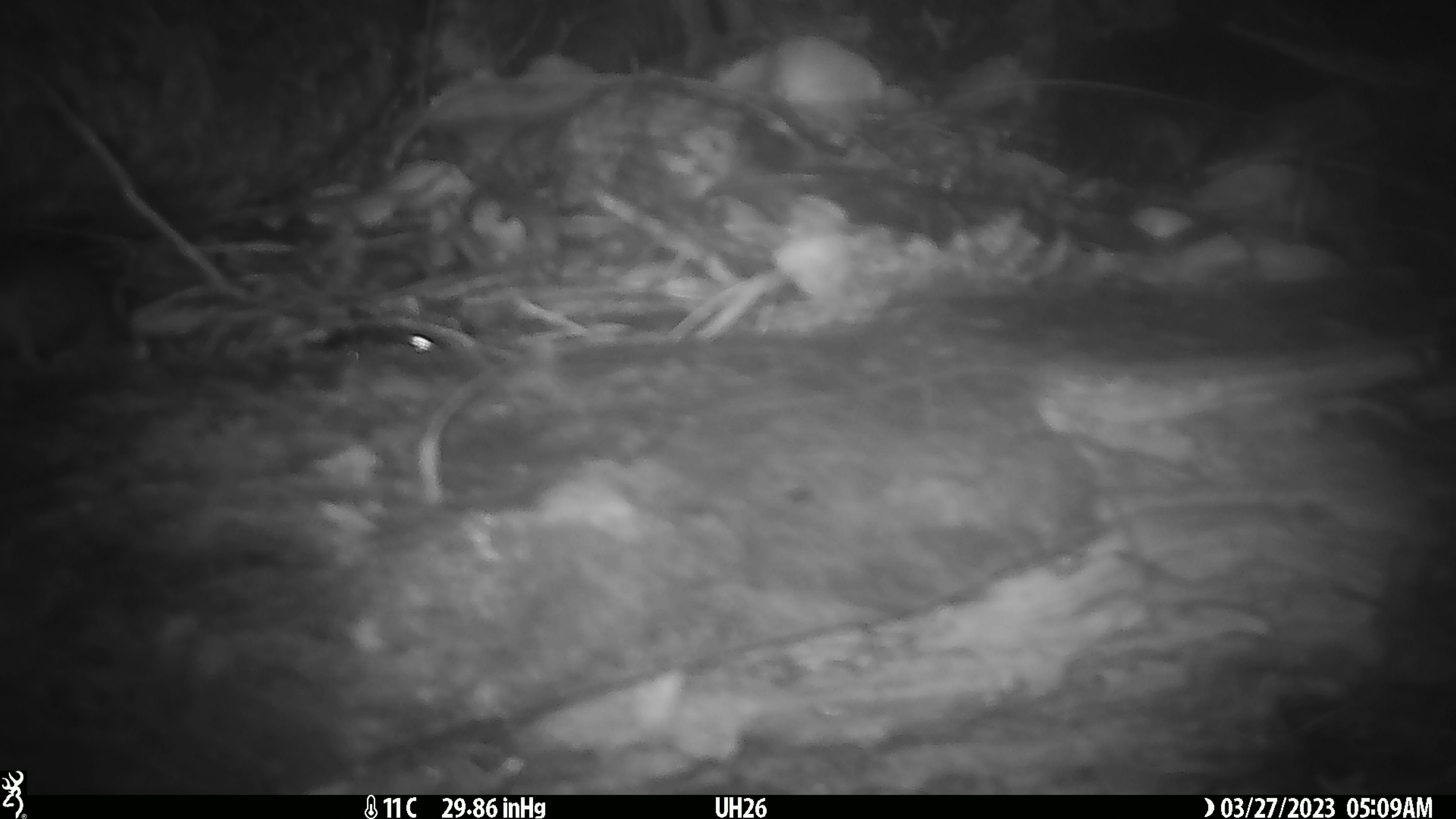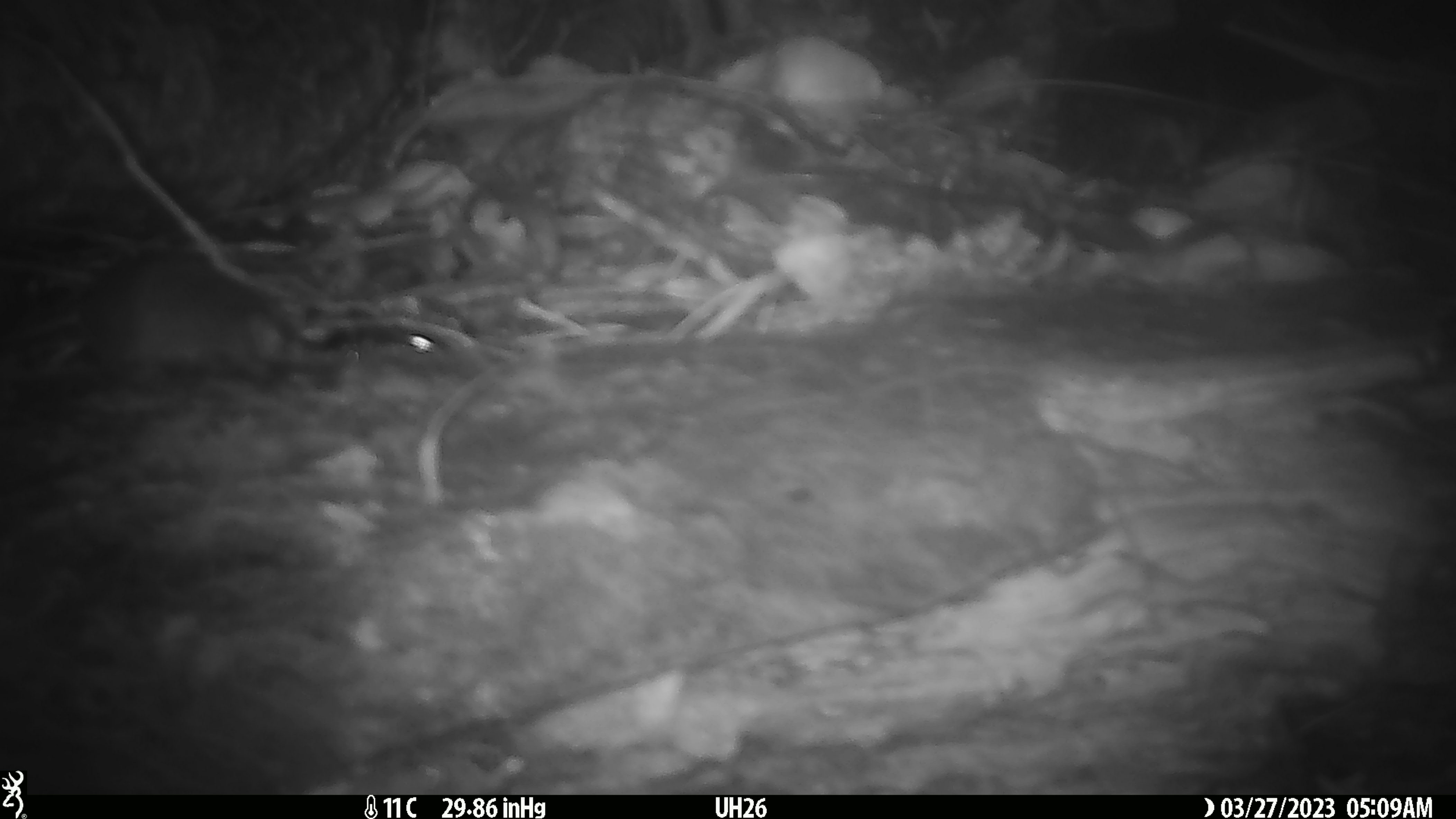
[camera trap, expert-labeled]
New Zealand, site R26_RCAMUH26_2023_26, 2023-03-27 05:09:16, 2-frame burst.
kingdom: Animalia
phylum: Chordata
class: Mammalia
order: Rodentia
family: Muridae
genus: Mus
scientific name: Mus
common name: mouse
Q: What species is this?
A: Mouse (Mus).